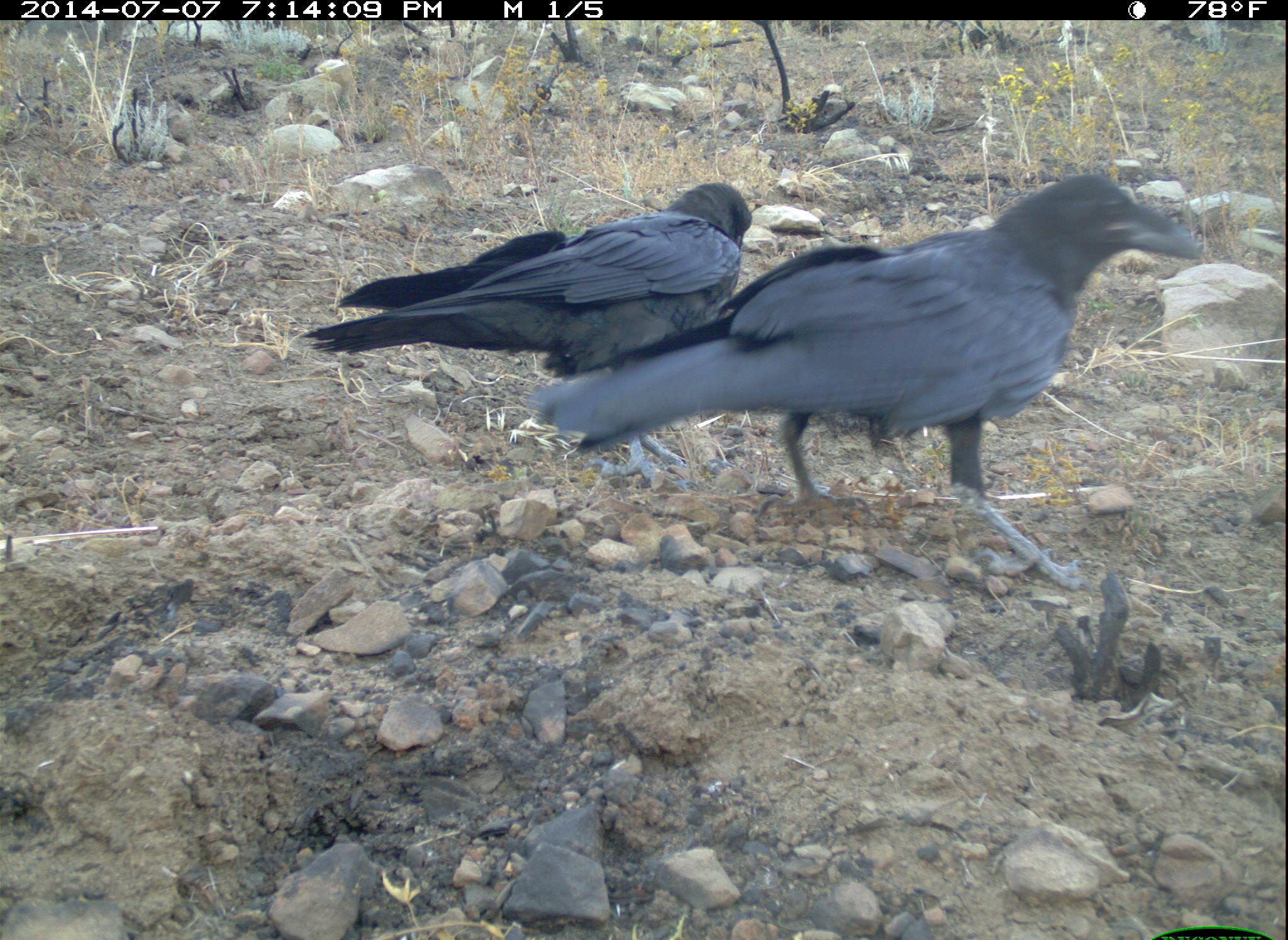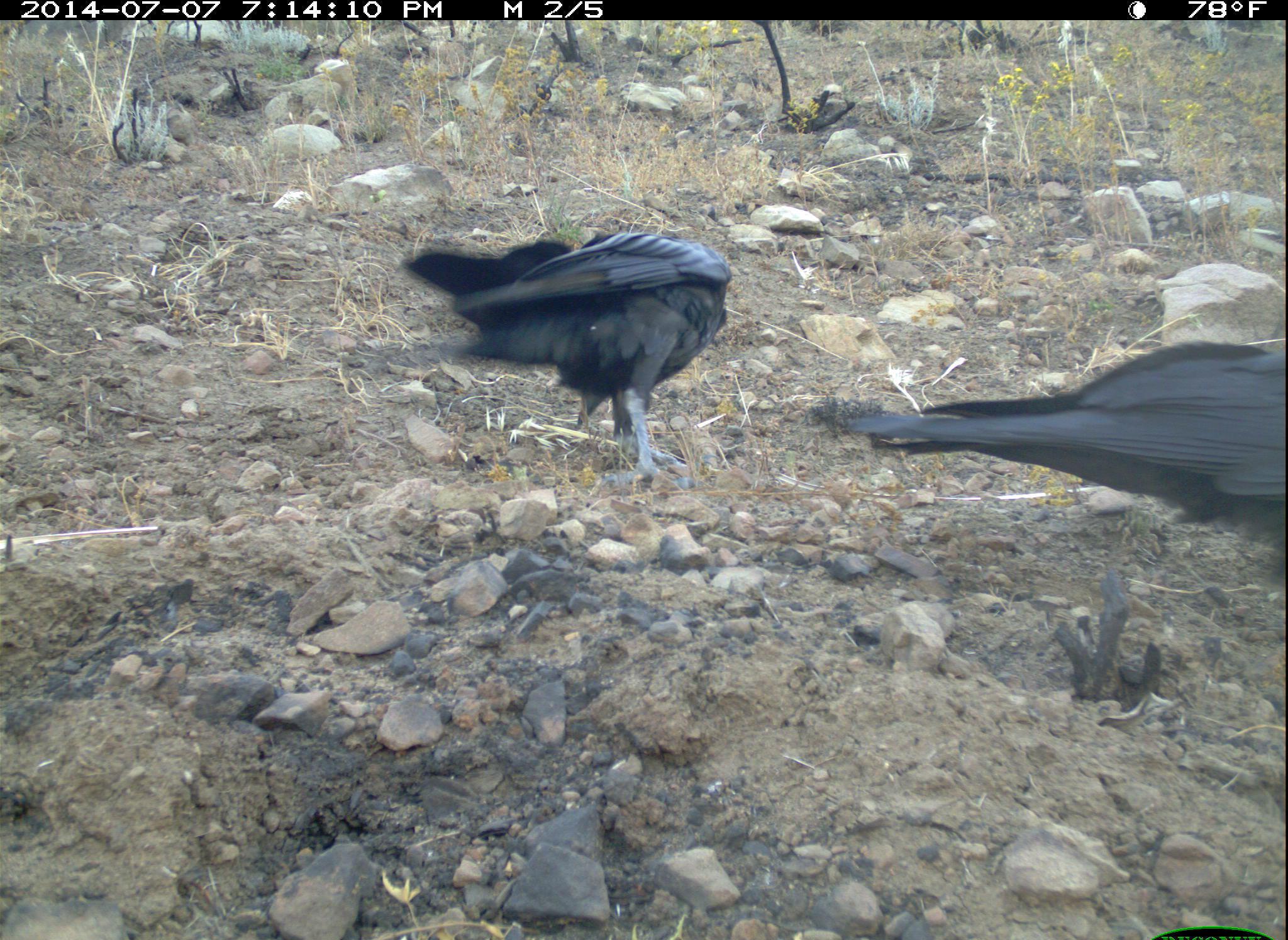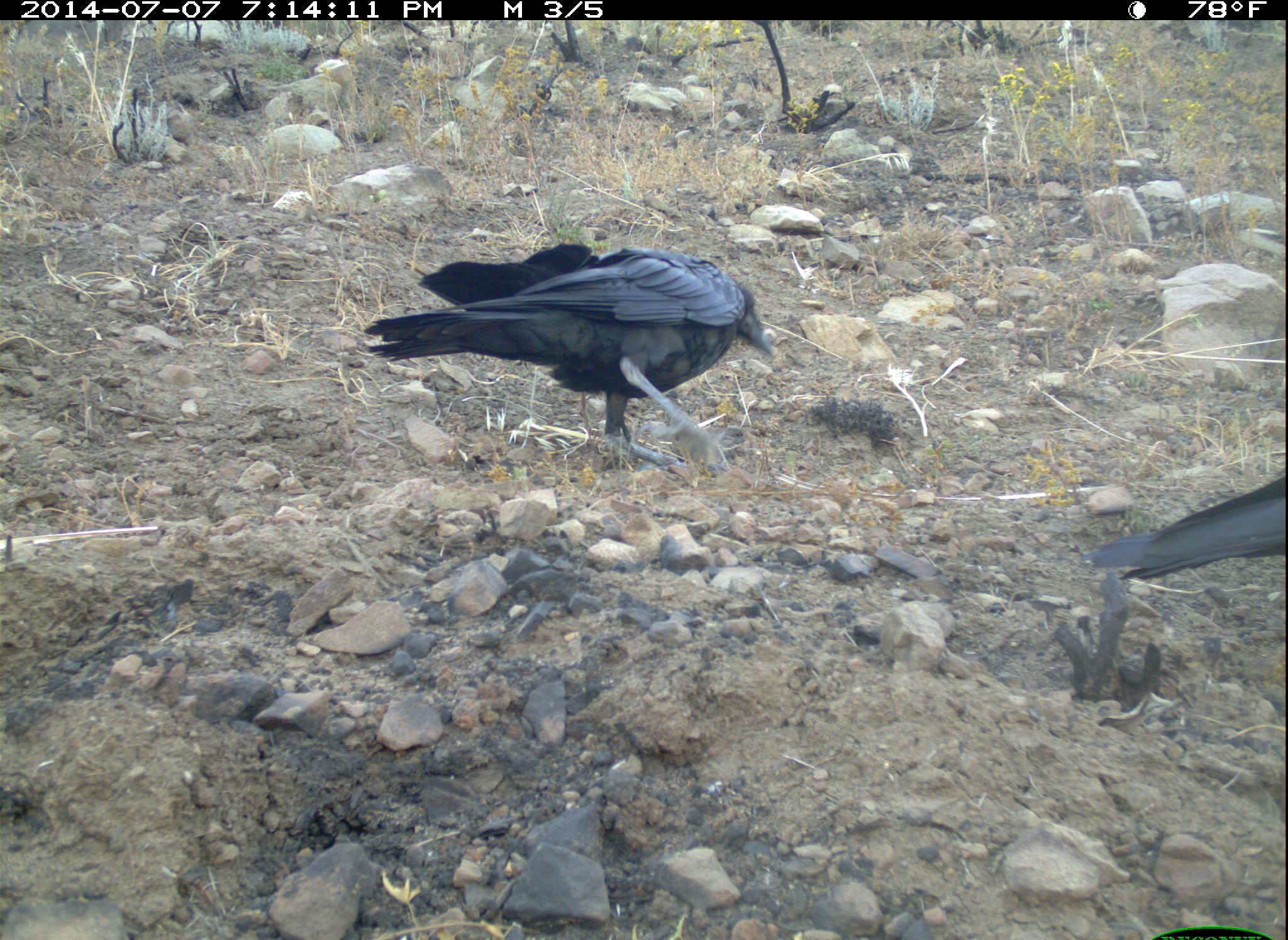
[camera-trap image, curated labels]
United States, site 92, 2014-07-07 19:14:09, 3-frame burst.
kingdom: Animalia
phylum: Chordata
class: Aves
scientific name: Aves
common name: bird